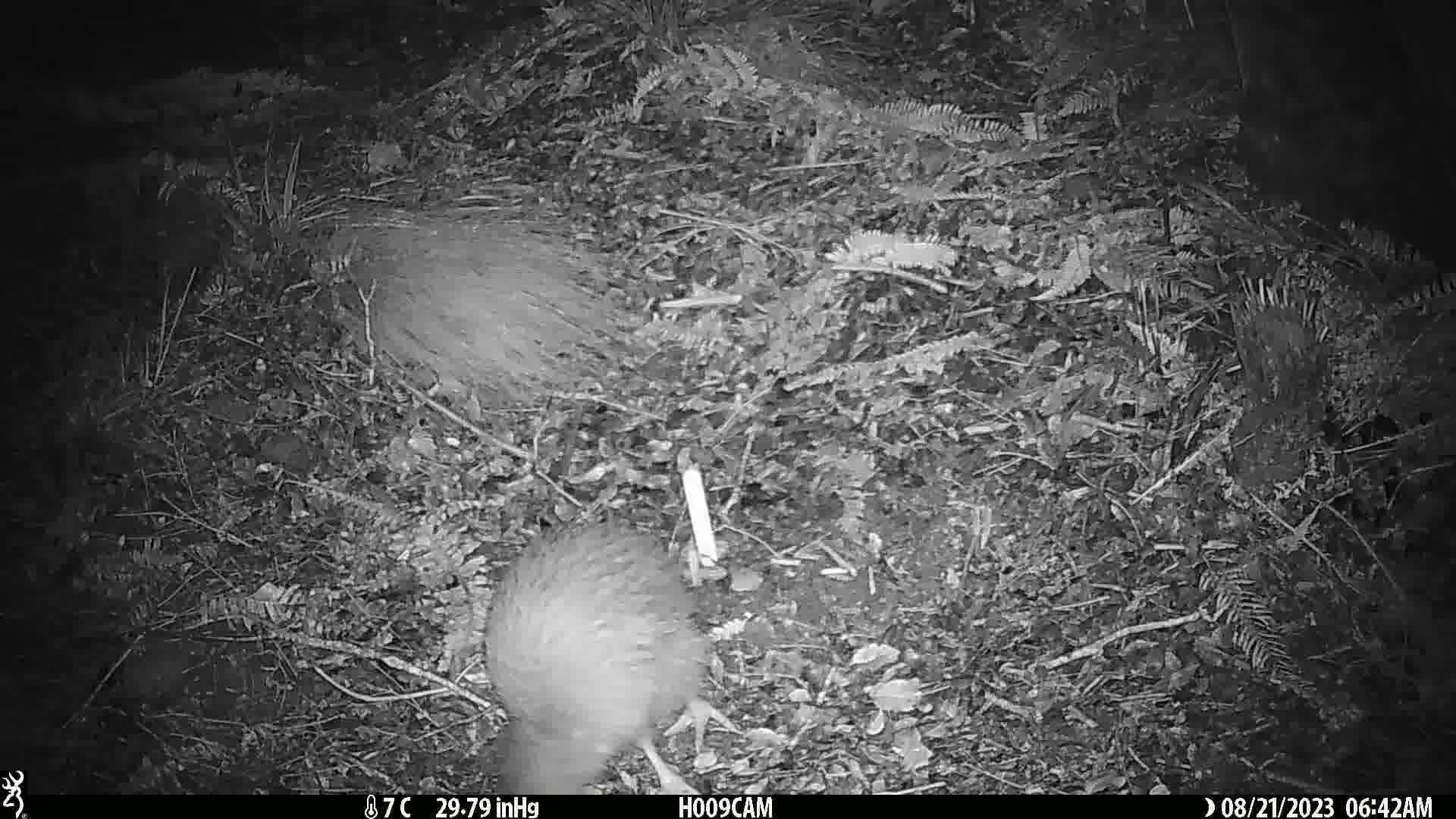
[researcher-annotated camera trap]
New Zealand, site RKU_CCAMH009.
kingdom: Animalia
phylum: Chordata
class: Aves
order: Apterygiformes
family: Apterygidae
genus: Apteryx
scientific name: Apteryx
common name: kiwi